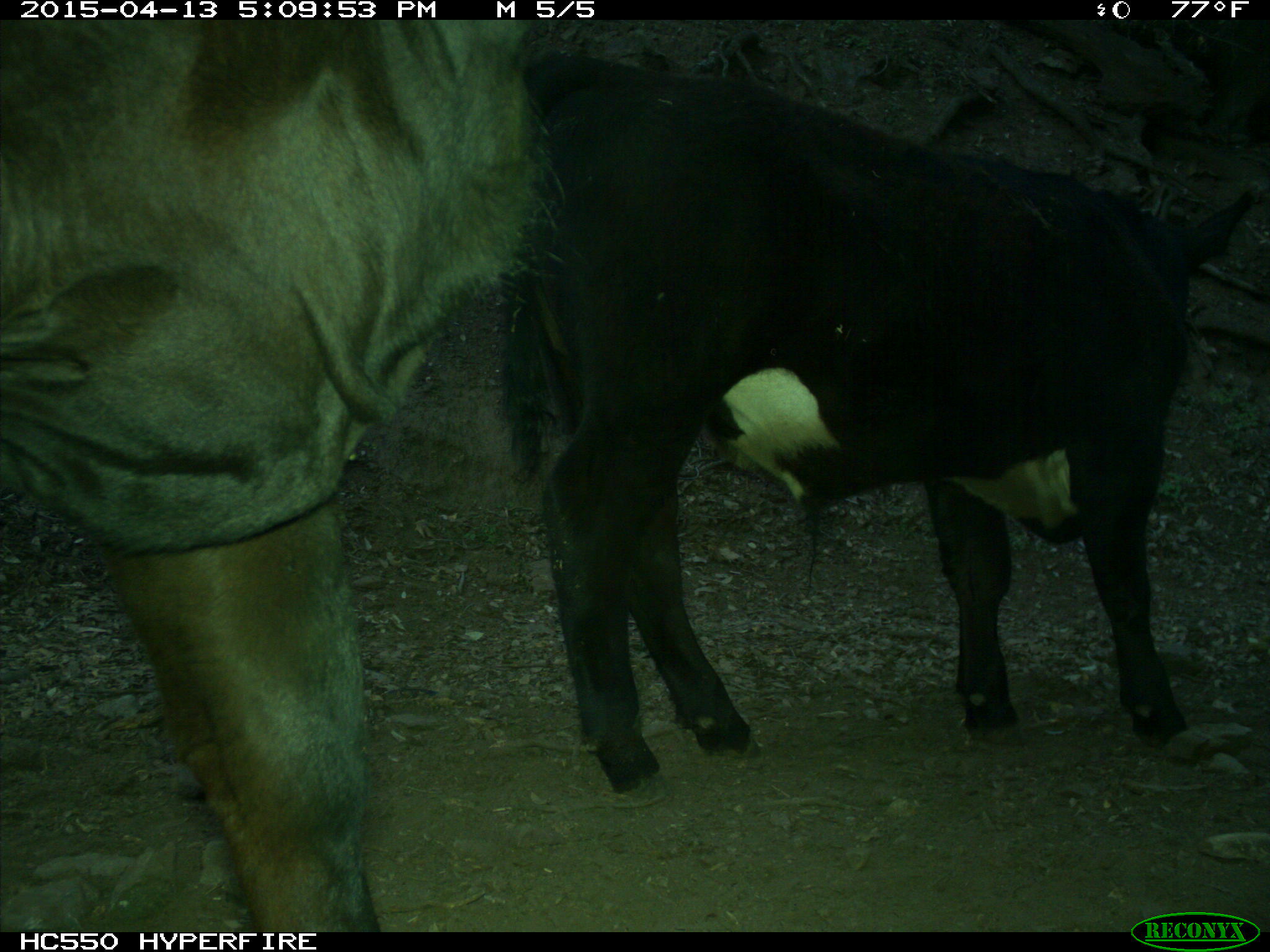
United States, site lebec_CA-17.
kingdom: Animalia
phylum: Chordata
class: Mammalia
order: Artiodactyla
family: Bovidae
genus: Bos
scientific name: Bos taurus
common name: domestic cow